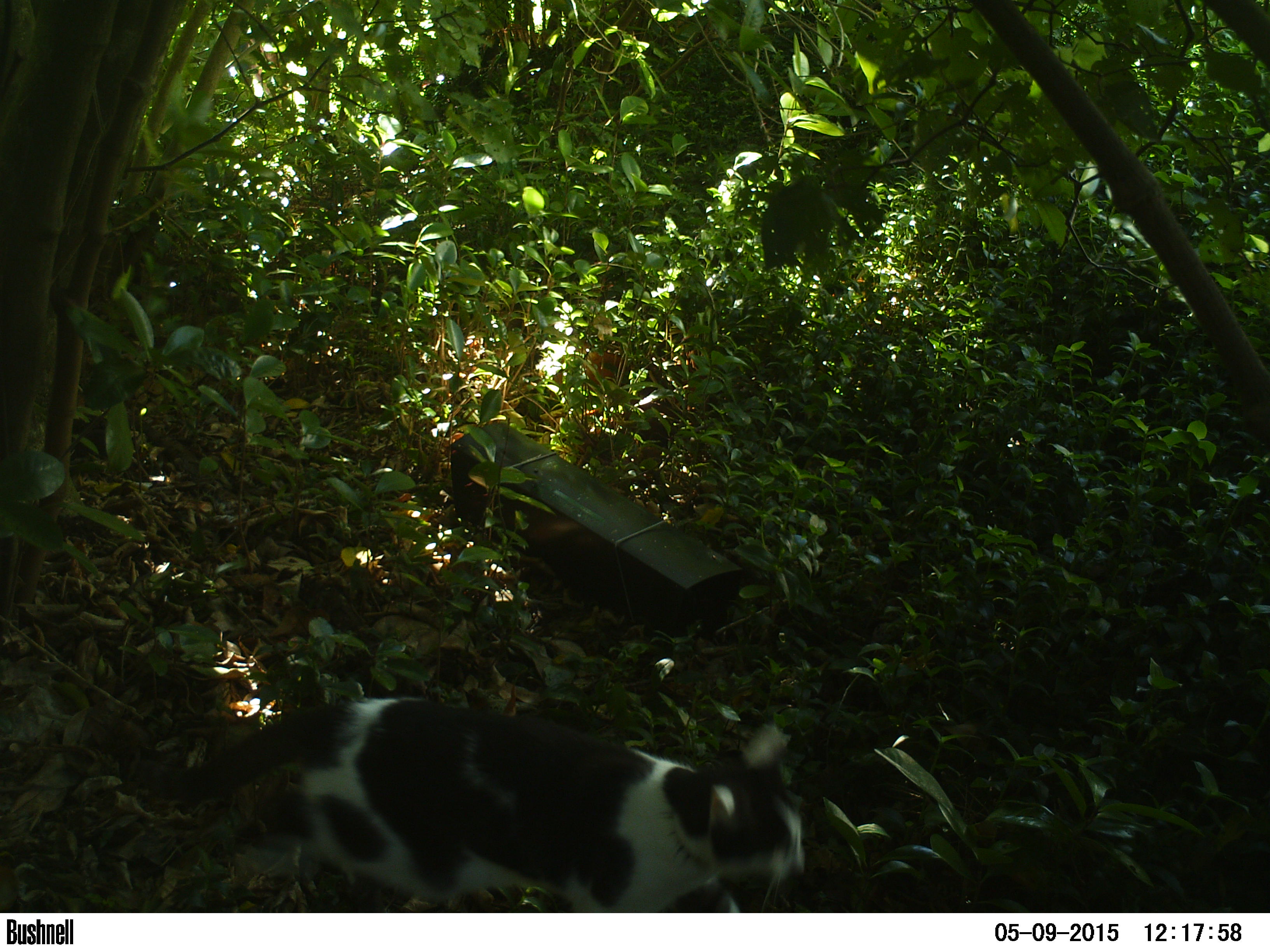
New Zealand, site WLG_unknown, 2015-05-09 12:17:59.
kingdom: Animalia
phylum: Chordata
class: Mammalia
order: Carnivora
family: Felidae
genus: Felis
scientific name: Felis catus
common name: domestic cat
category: cat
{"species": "cat (domestic cat) (Felis catus)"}